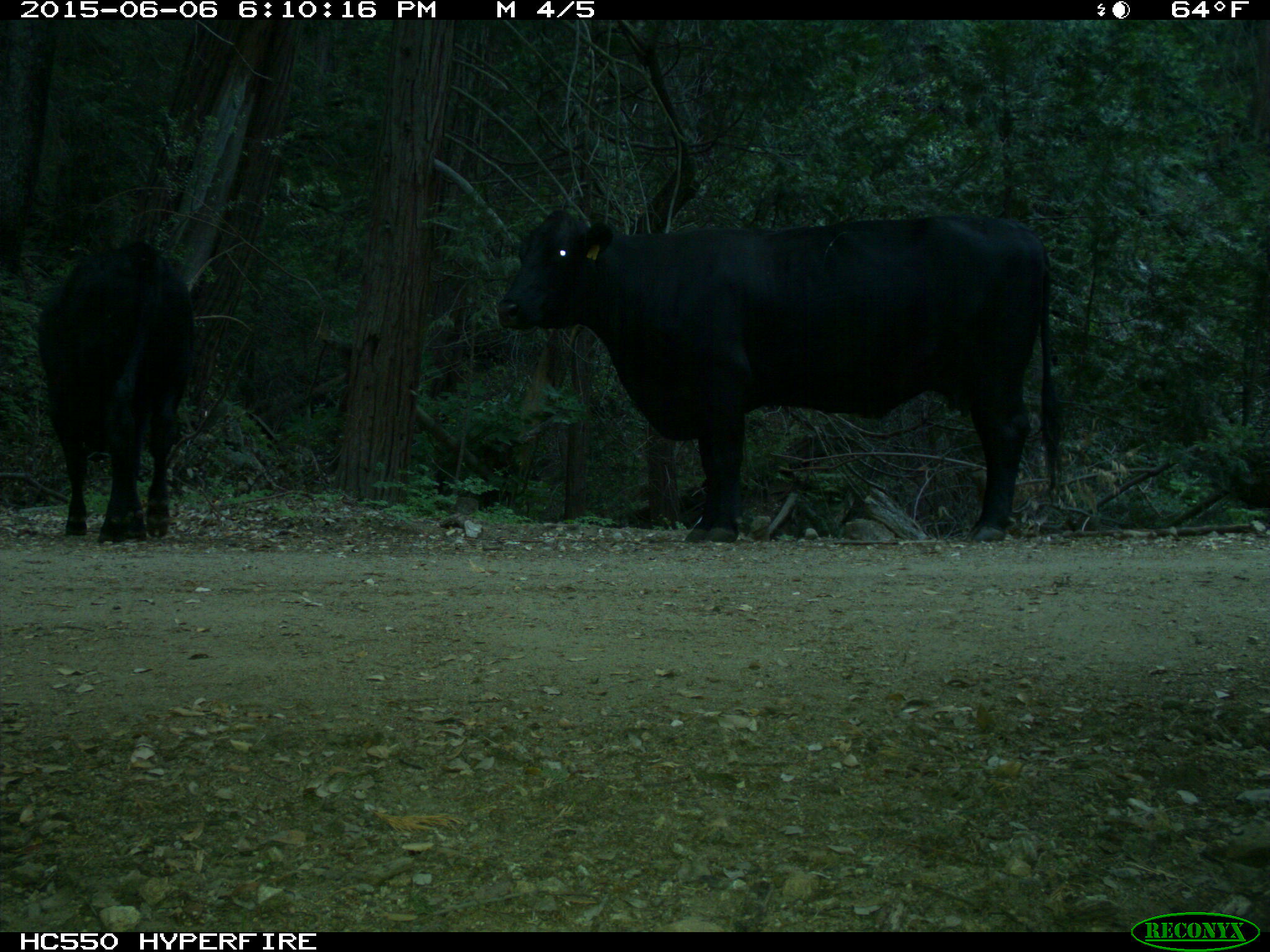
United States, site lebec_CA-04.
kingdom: Animalia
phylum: Chordata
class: Mammalia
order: Artiodactyla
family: Bovidae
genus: Bos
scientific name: Bos taurus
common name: domestic cow